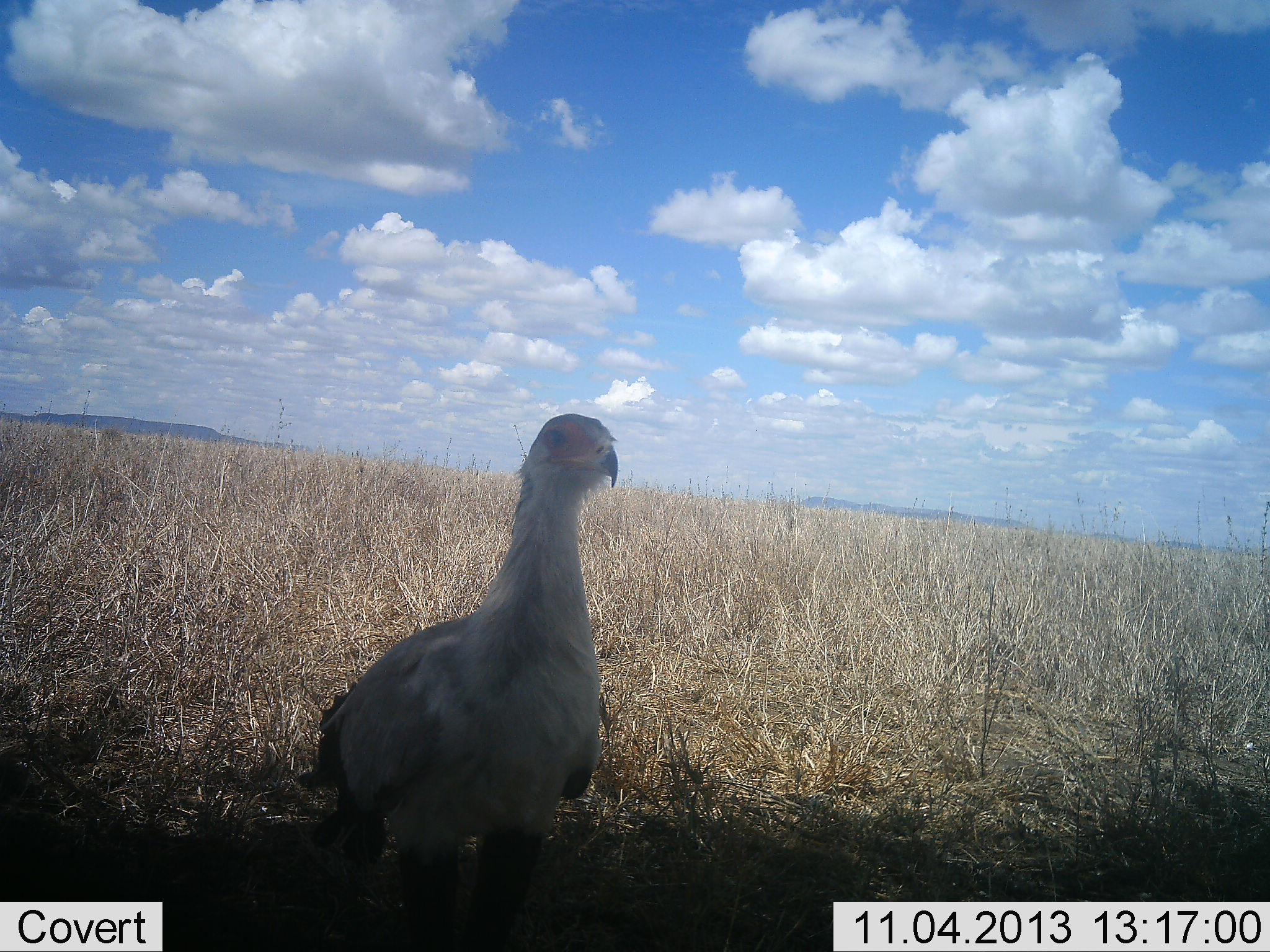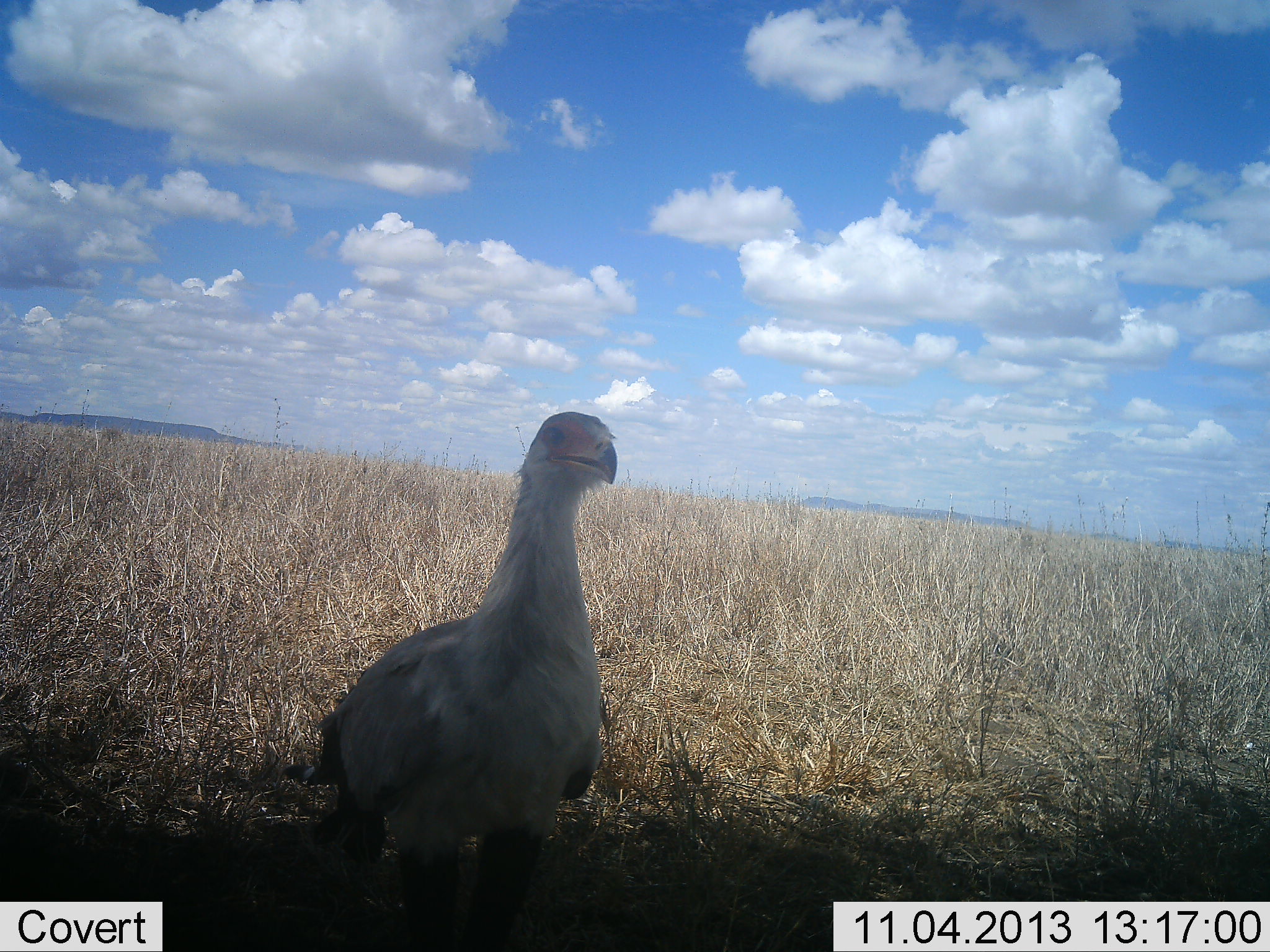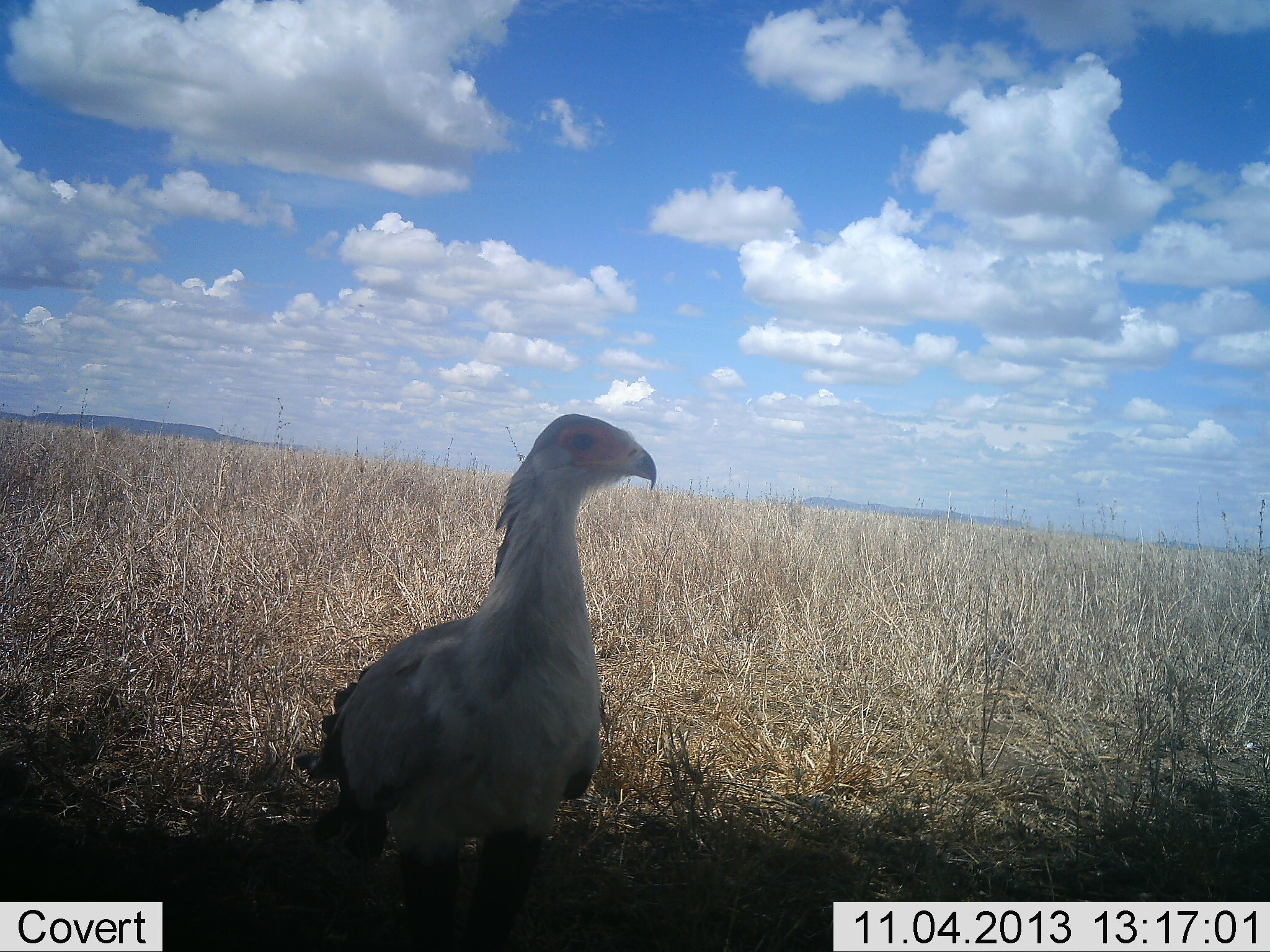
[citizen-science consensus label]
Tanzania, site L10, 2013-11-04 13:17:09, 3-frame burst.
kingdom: Animalia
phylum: Chordata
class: Aves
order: Accipitriformes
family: Sagittariidae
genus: Sagittarius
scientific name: Sagittarius serpentarius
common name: secretary bird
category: secretarybird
Secretarybird (secretary bird) (Sagittarius serpentarius), count 1. Behavior (volunteer vote fractions): standing 100%, resting 0%, moving 0%, interacting 0%. Young present (vote fraction): 0%. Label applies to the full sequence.